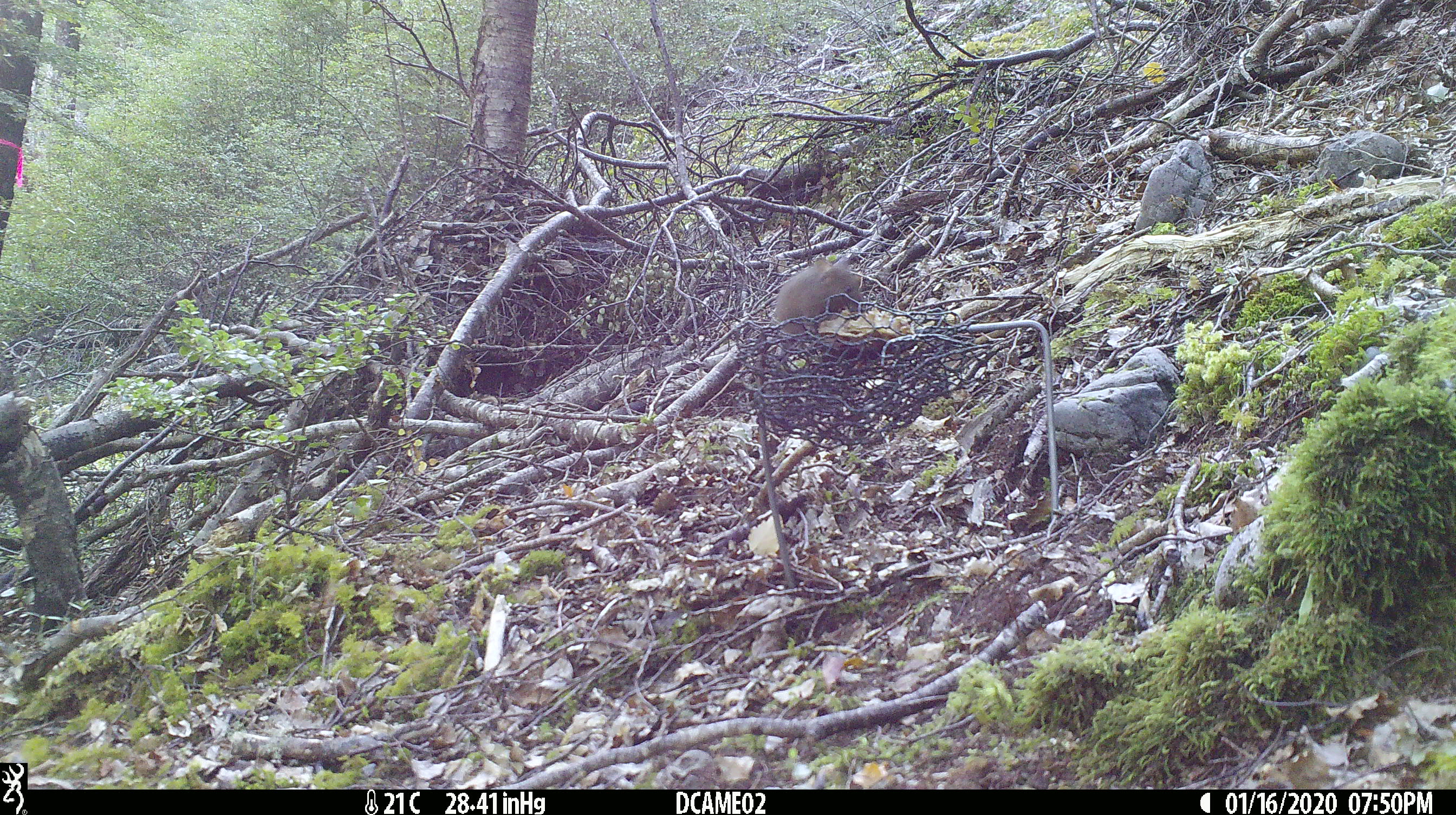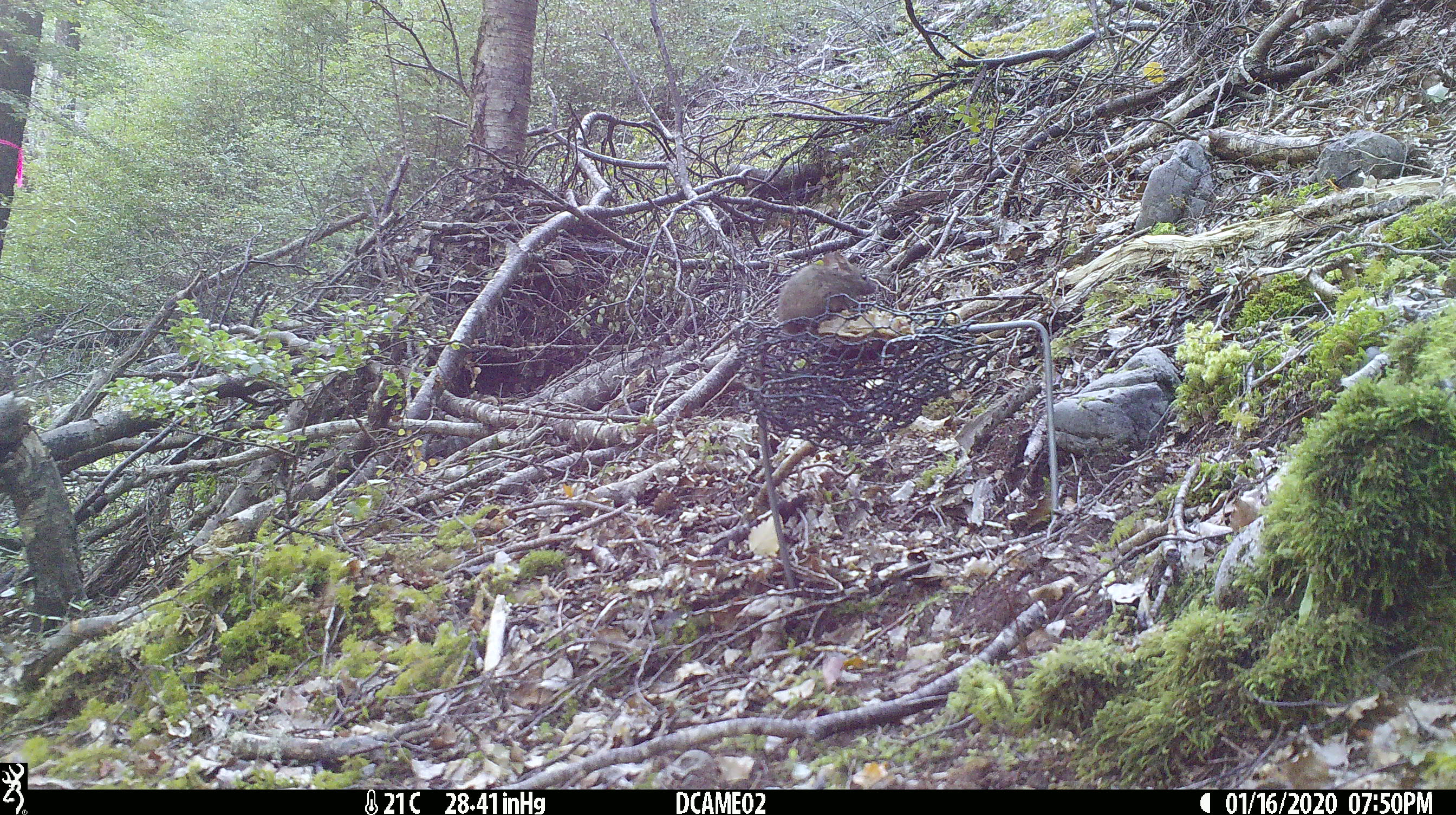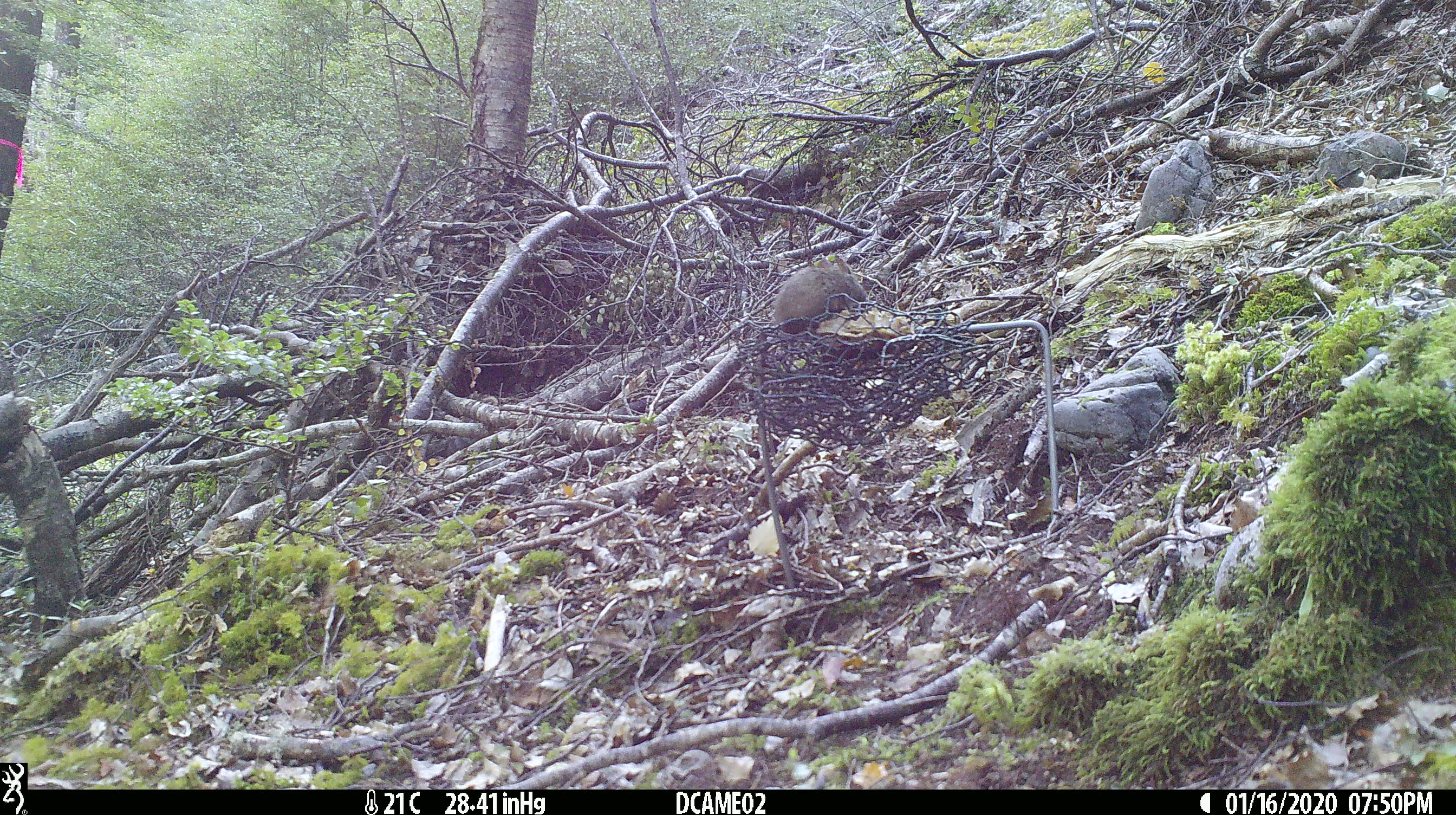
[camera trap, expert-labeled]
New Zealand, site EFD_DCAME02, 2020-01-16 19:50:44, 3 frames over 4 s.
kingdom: Animalia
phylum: Chordata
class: Mammalia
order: Rodentia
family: Muridae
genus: Mus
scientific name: Mus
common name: mouse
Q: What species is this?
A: Mouse (Mus).